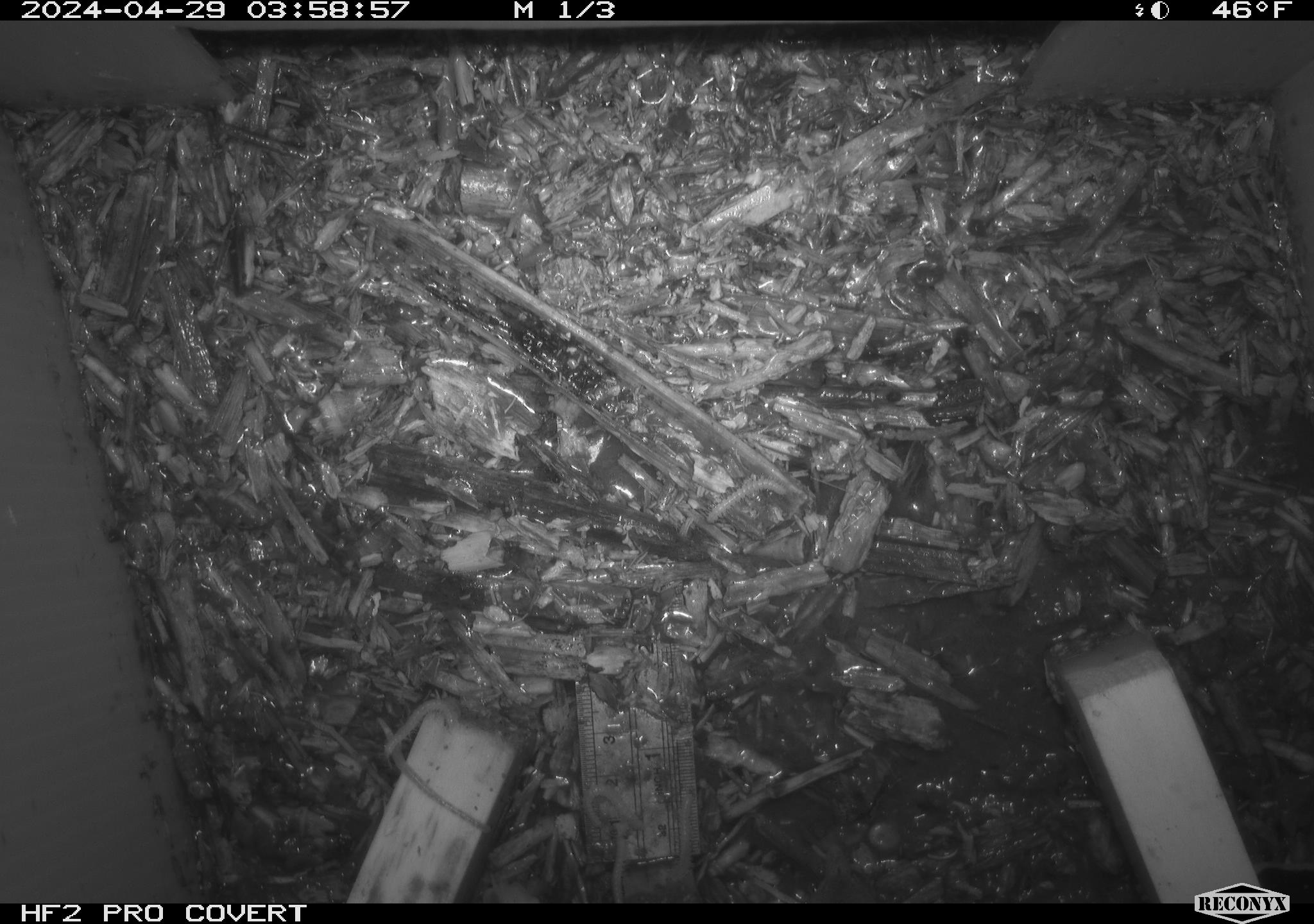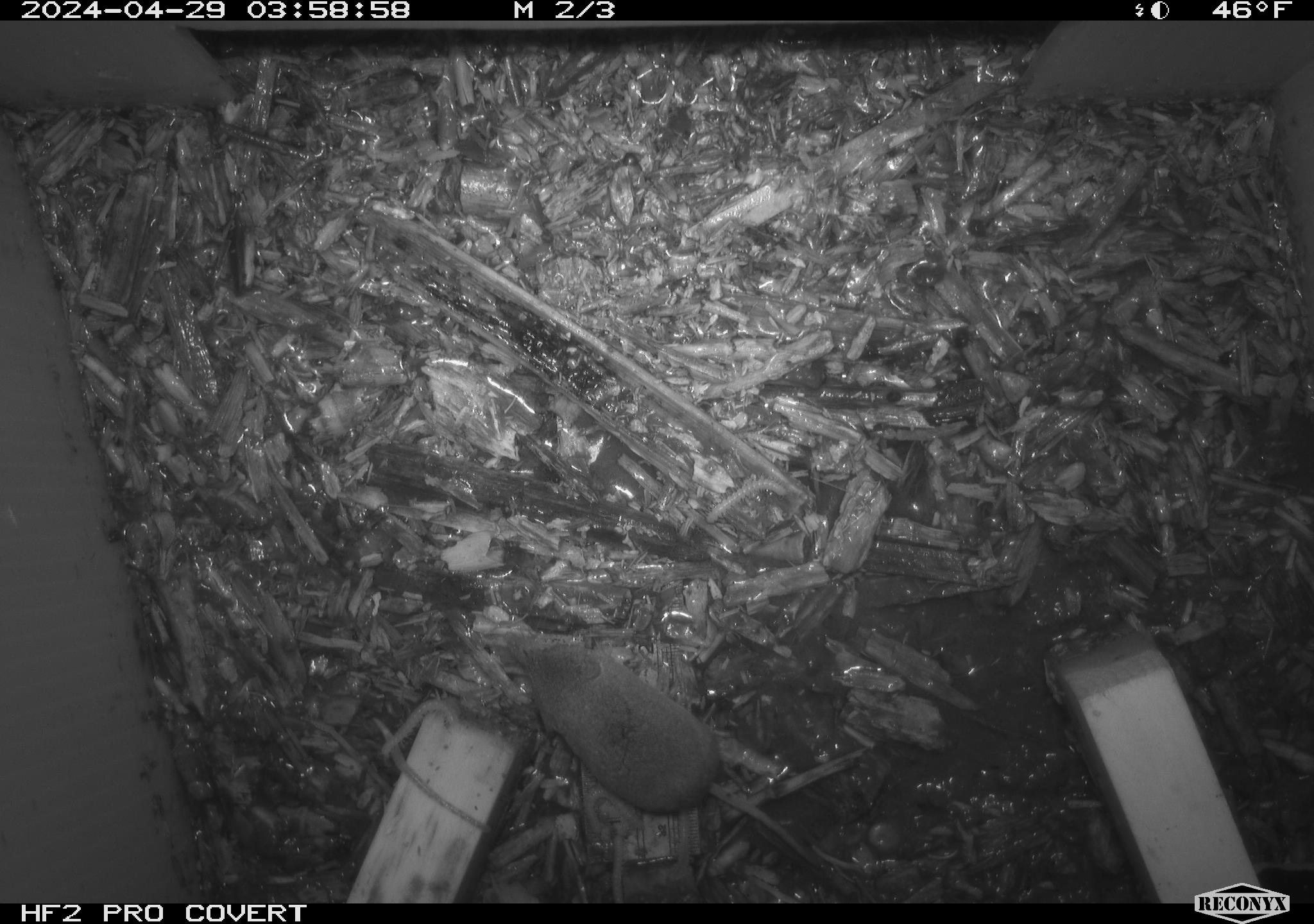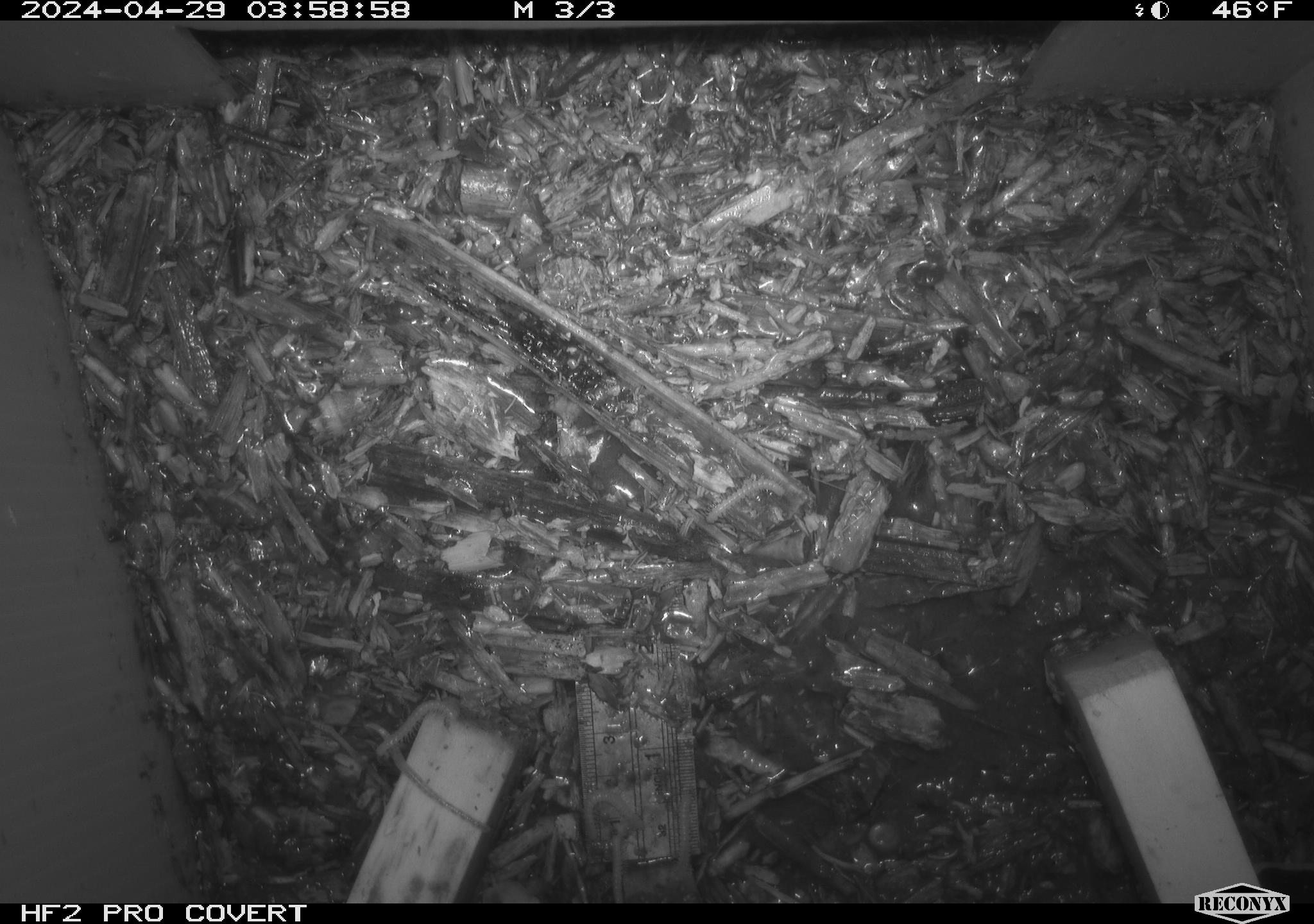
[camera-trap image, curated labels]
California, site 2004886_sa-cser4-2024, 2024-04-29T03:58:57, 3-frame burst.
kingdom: Animalia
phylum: Chordata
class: Mammalia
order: Eulipotyphla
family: Soricidae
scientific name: Soricidae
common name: shrews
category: soricidae family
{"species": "soricidae family (shrews) (Soricidae)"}